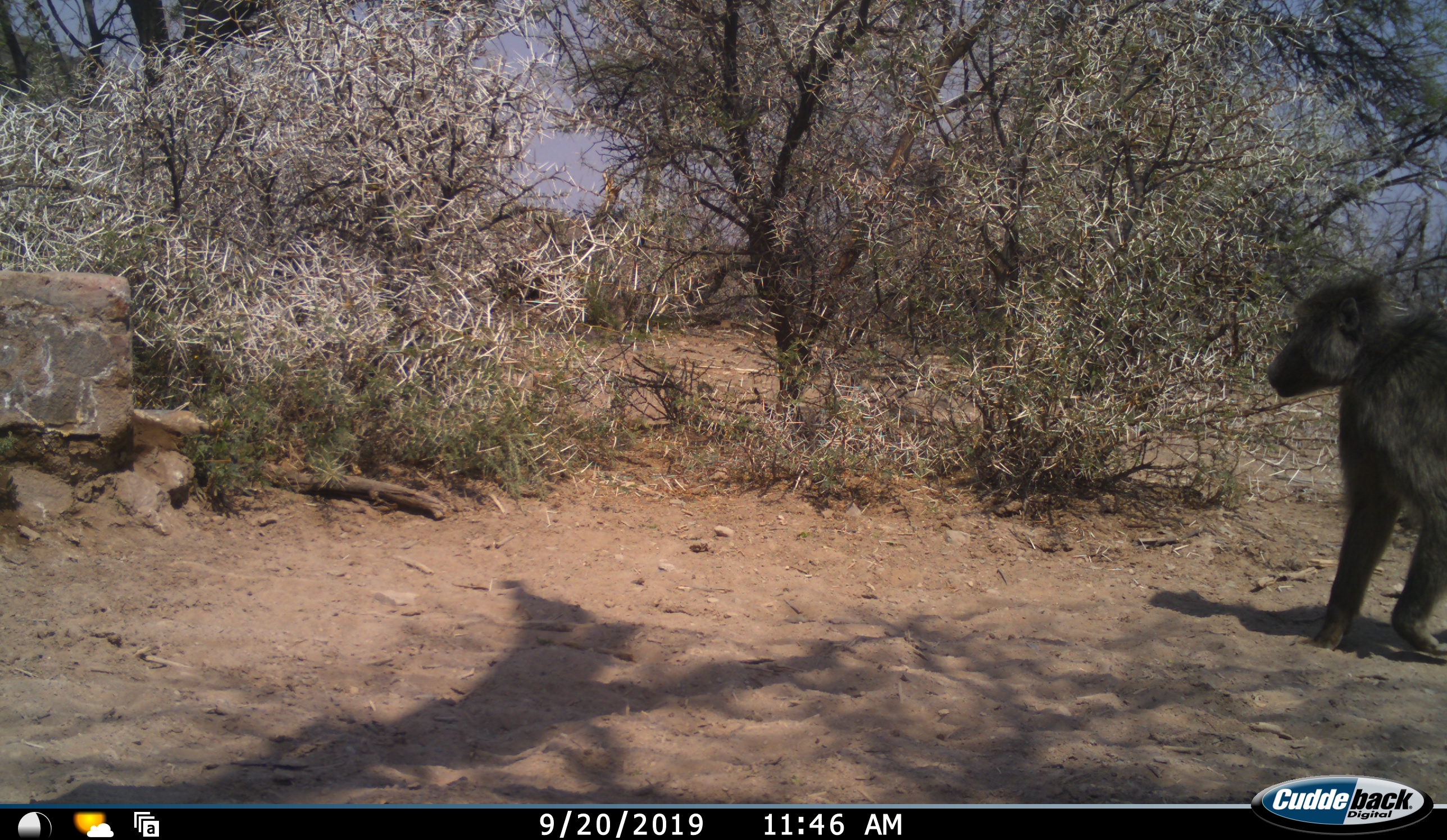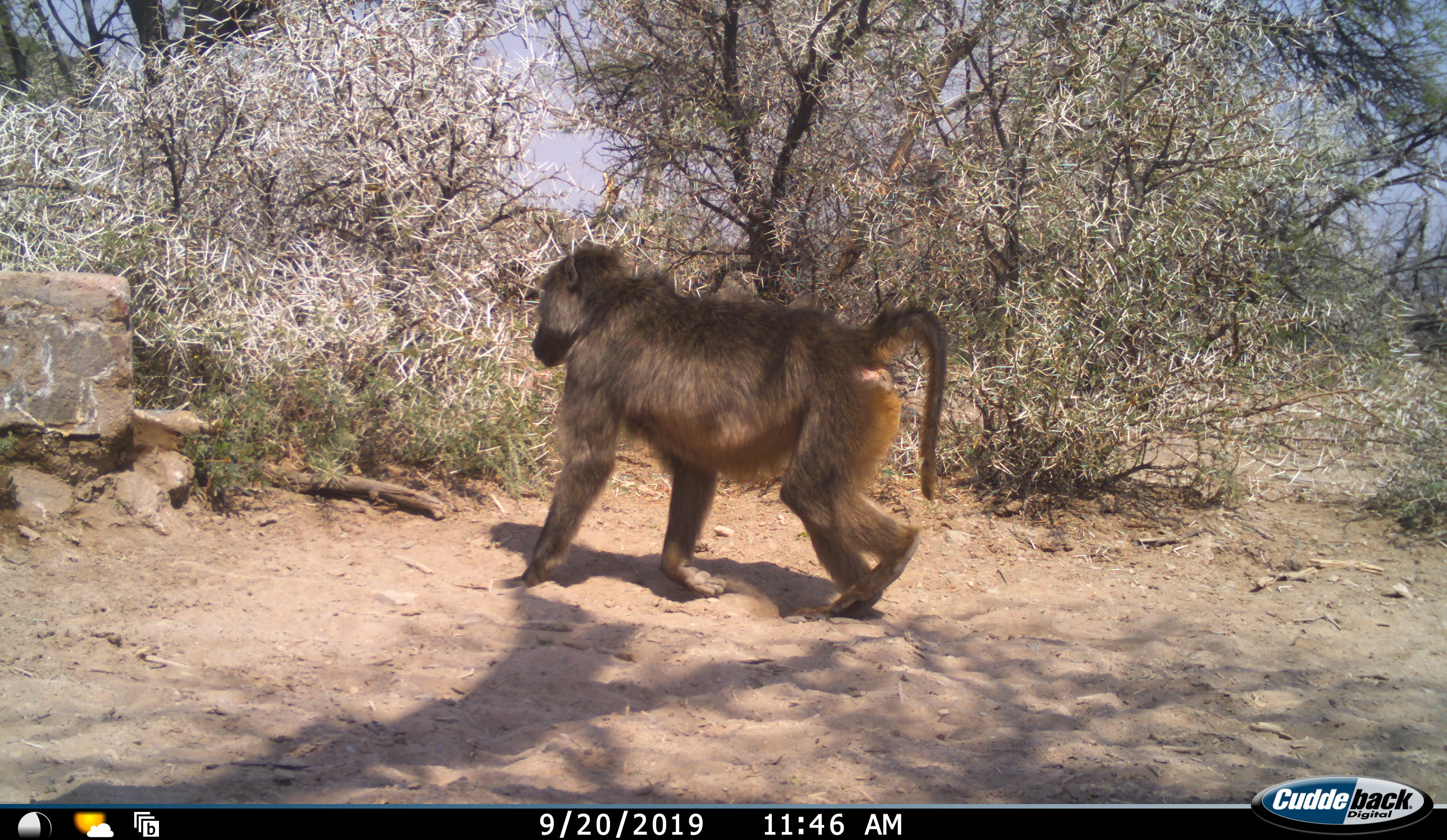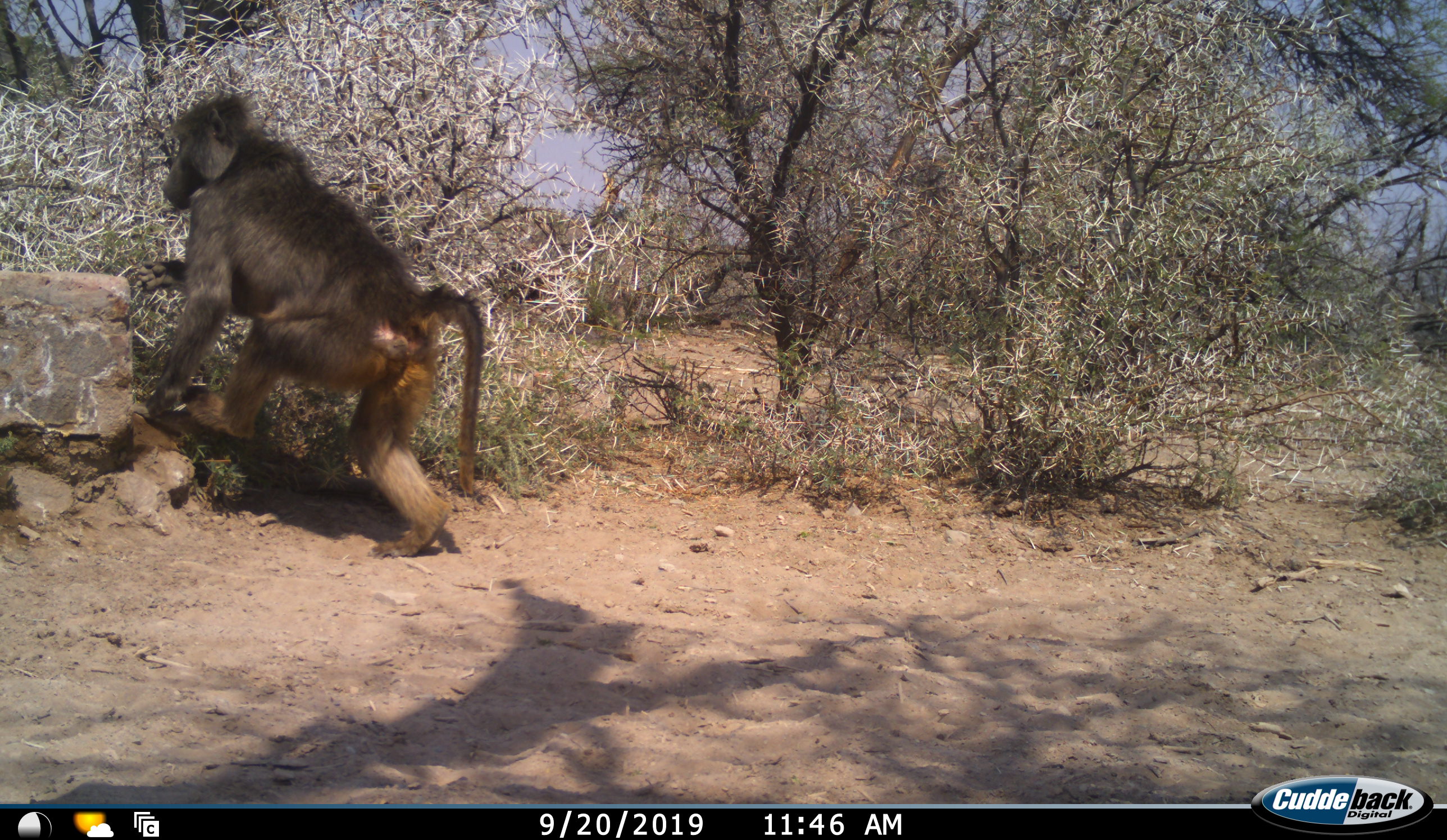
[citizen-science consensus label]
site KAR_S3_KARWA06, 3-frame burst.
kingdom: Animalia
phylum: Chordata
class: Mammalia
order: Primates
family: Cercopithecidae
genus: Papio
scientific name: Papio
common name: baboon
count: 1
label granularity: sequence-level